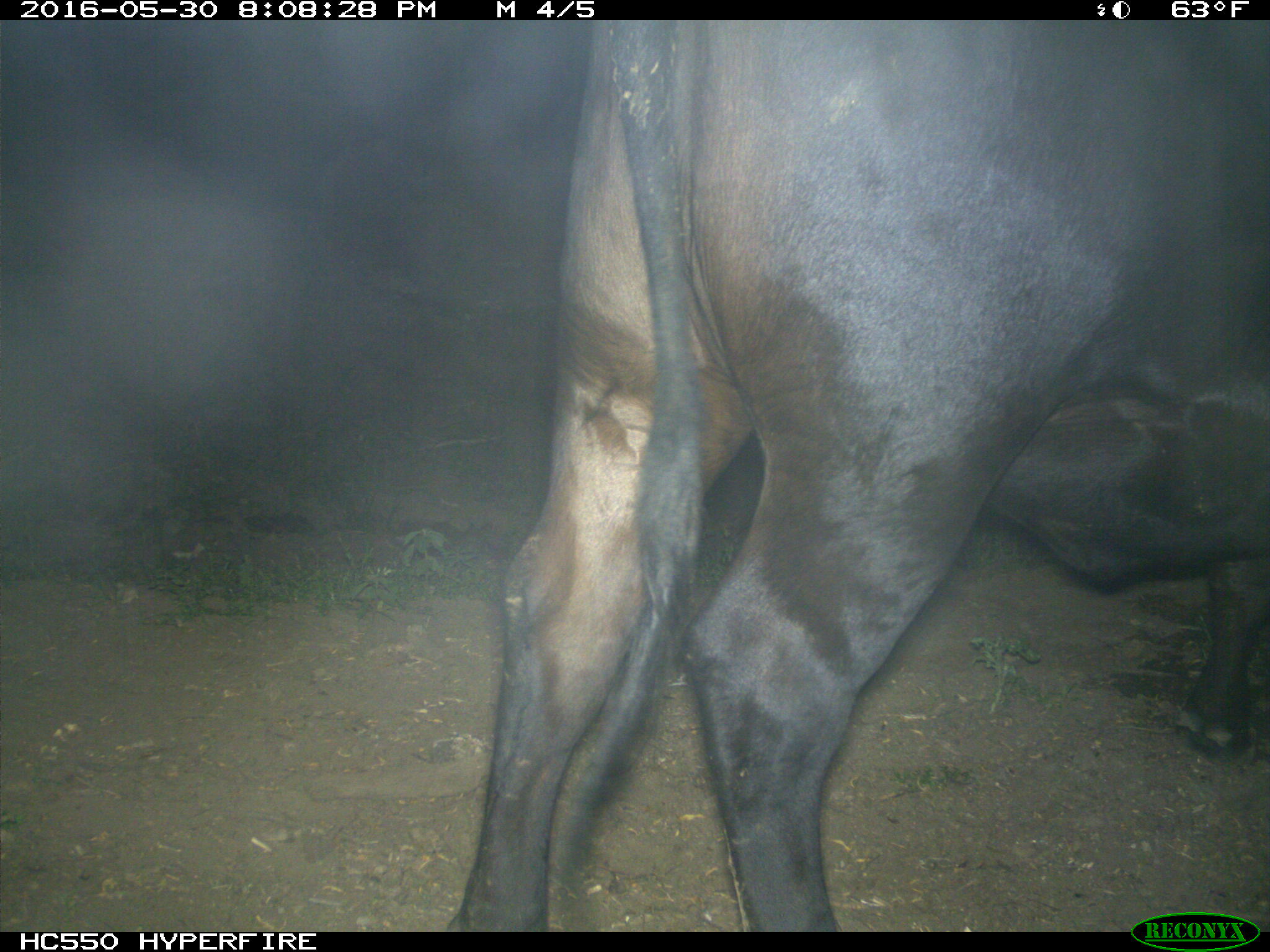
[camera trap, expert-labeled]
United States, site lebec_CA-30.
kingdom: Animalia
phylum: Chordata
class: Mammalia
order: Artiodactyla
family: Bovidae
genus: Bos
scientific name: Bos taurus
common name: domestic cow